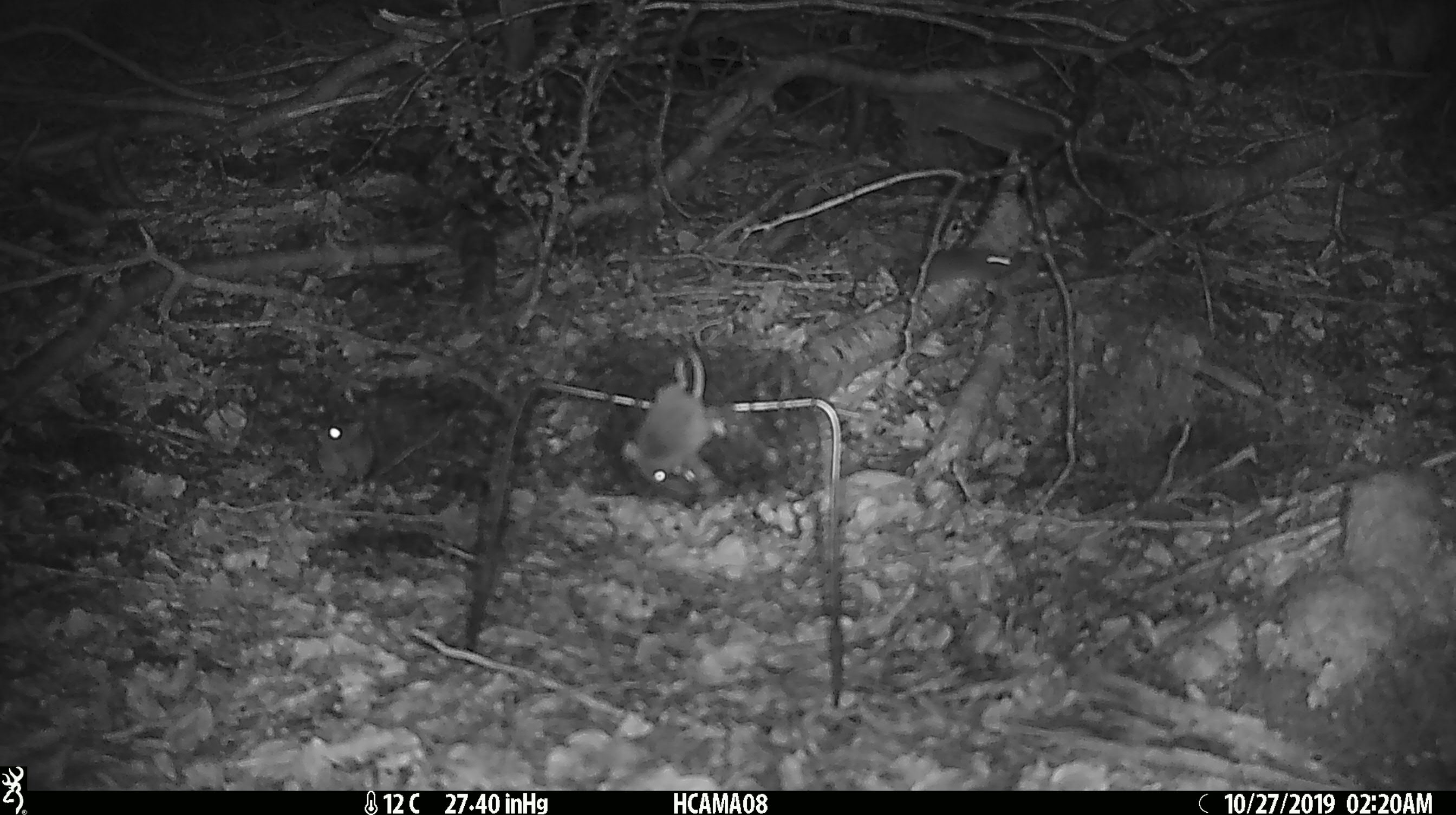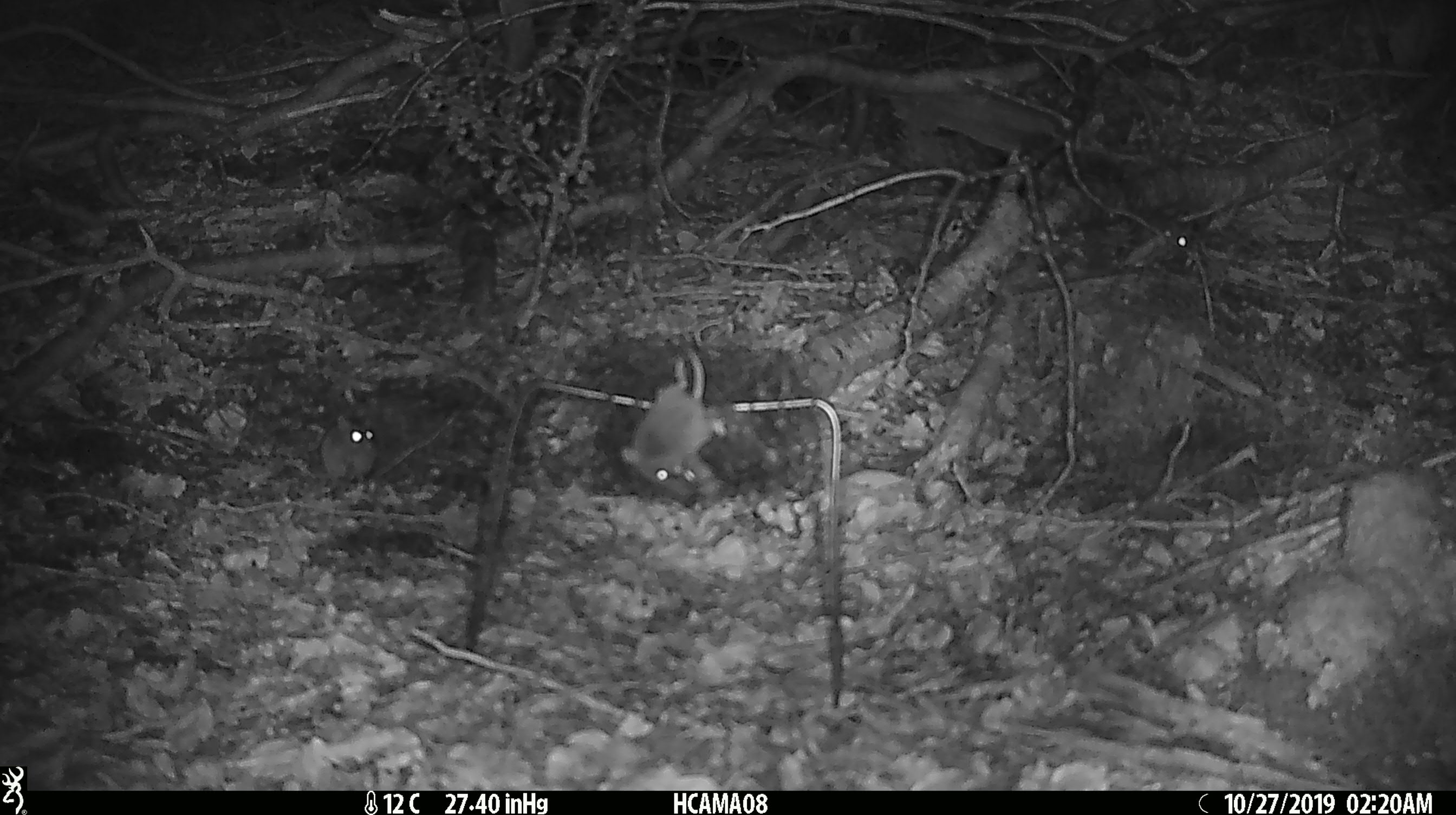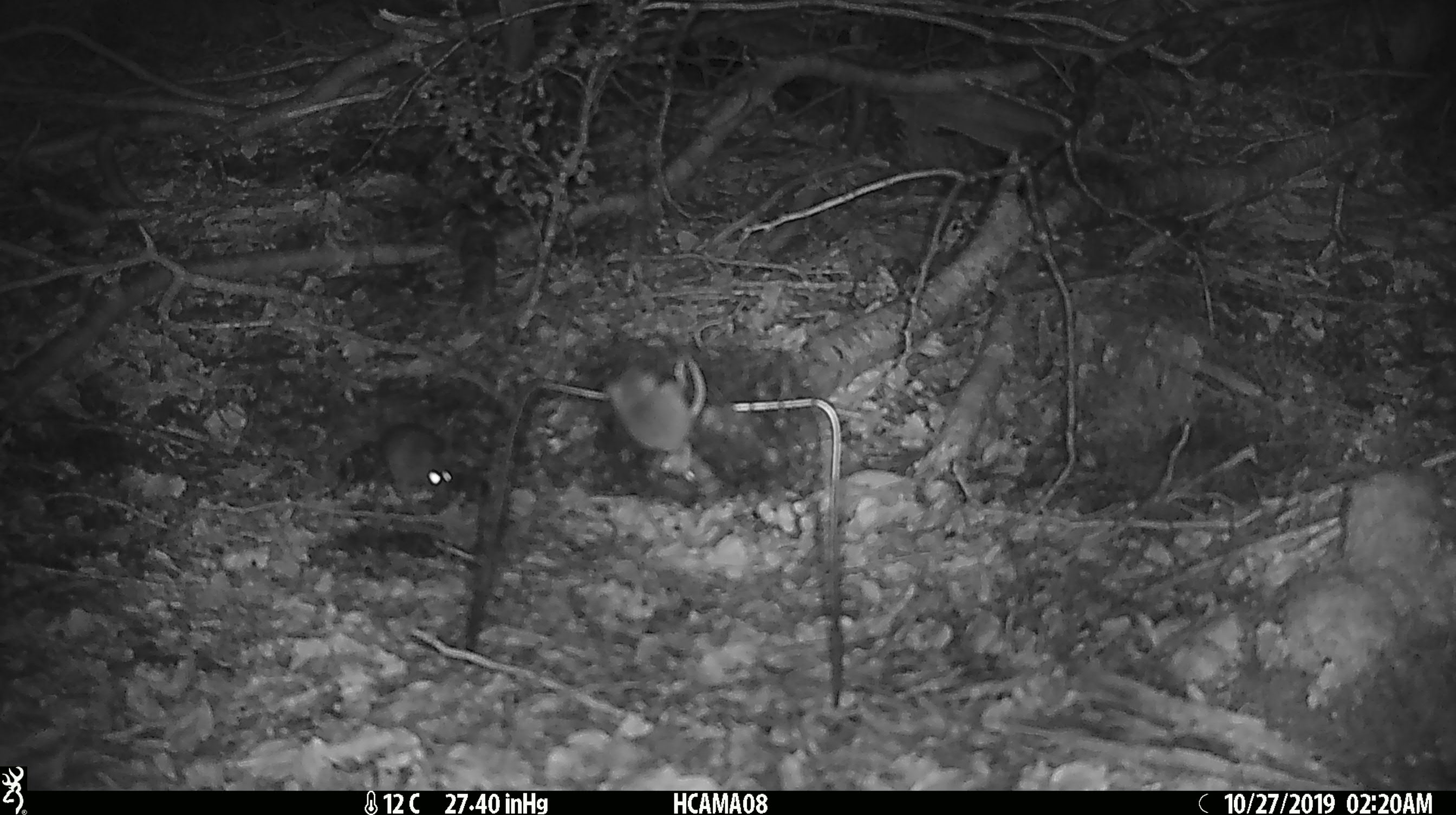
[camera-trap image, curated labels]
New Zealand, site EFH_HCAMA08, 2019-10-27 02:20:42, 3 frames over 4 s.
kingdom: Animalia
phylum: Chordata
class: Mammalia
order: Rodentia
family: Muridae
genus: Mus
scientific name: Mus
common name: mouse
Mouse (Mus).